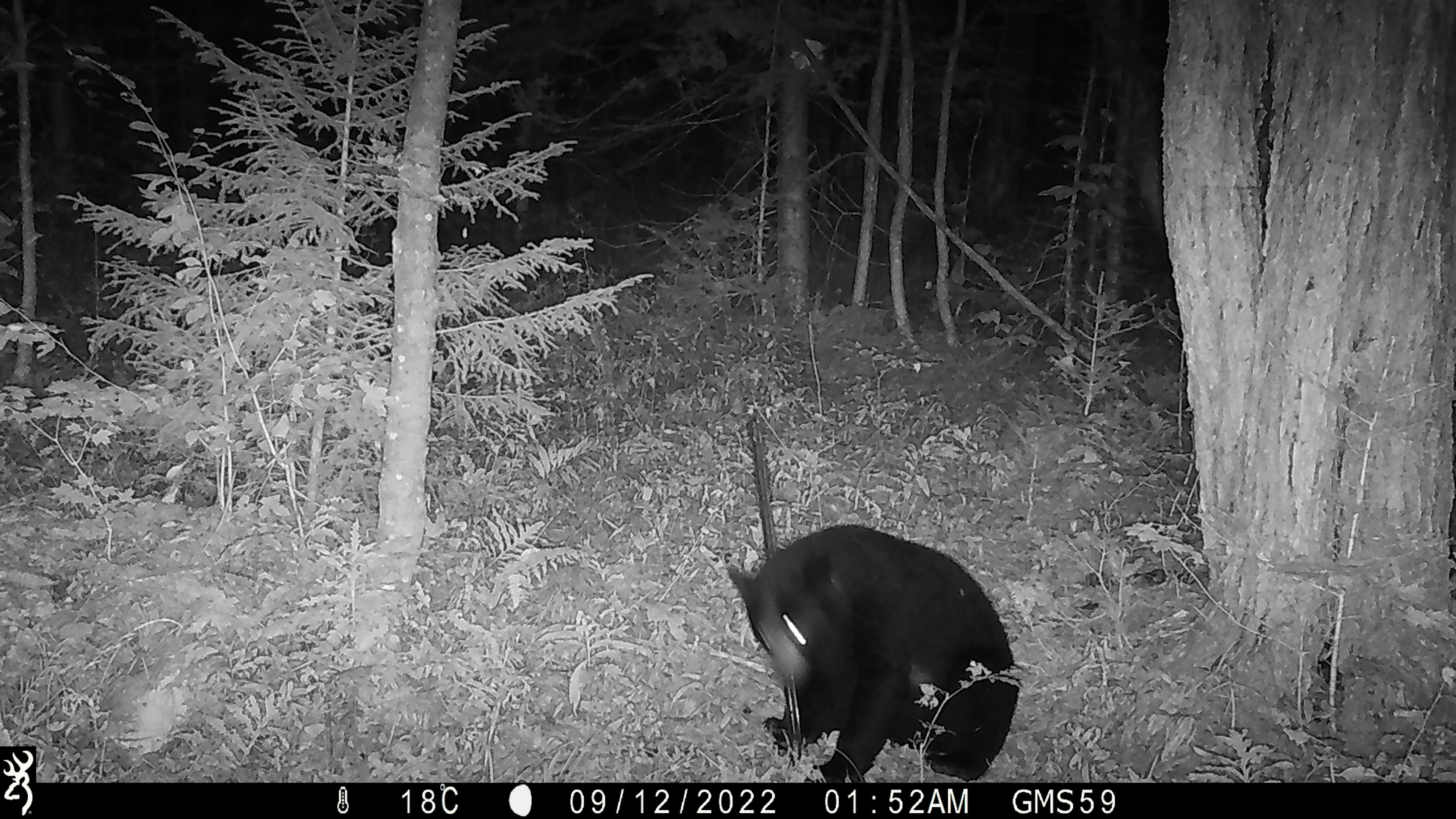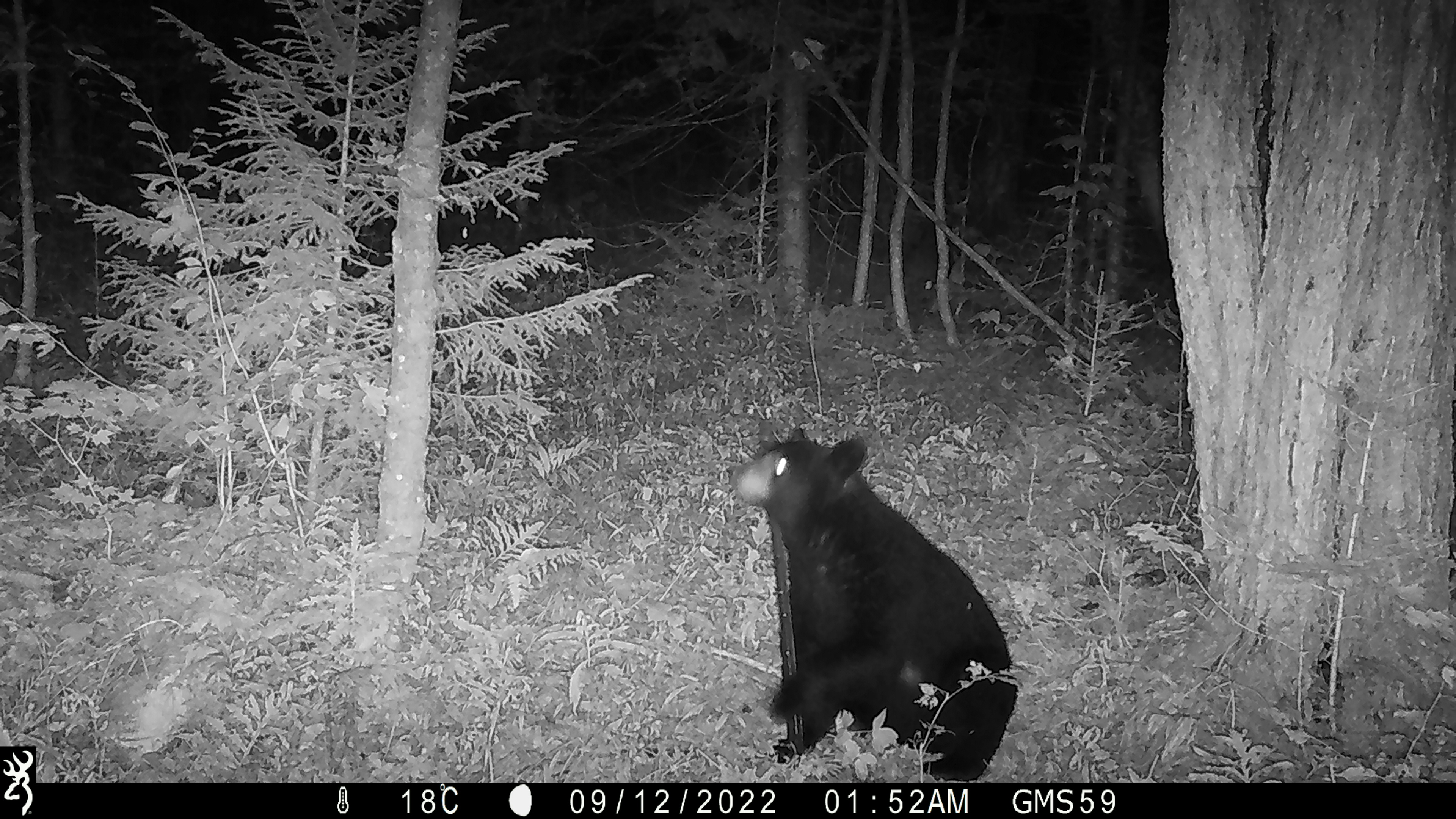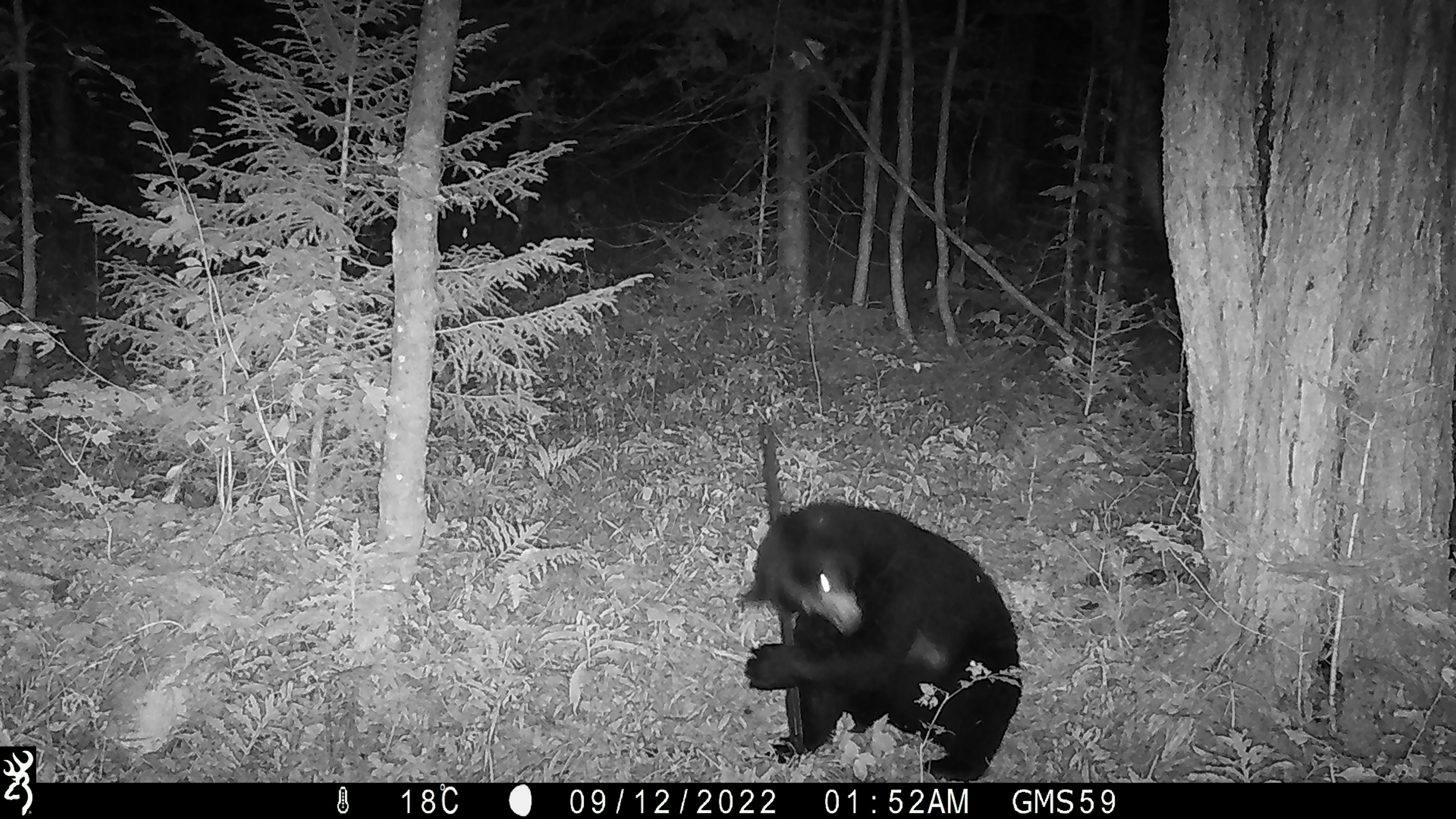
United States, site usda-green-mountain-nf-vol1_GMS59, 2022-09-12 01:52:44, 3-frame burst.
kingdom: Animalia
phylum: Chordata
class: Mammalia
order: Carnivora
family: Ursidae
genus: Ursus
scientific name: Ursus americanus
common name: black bear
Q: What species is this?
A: Black bear (Ursus americanus).